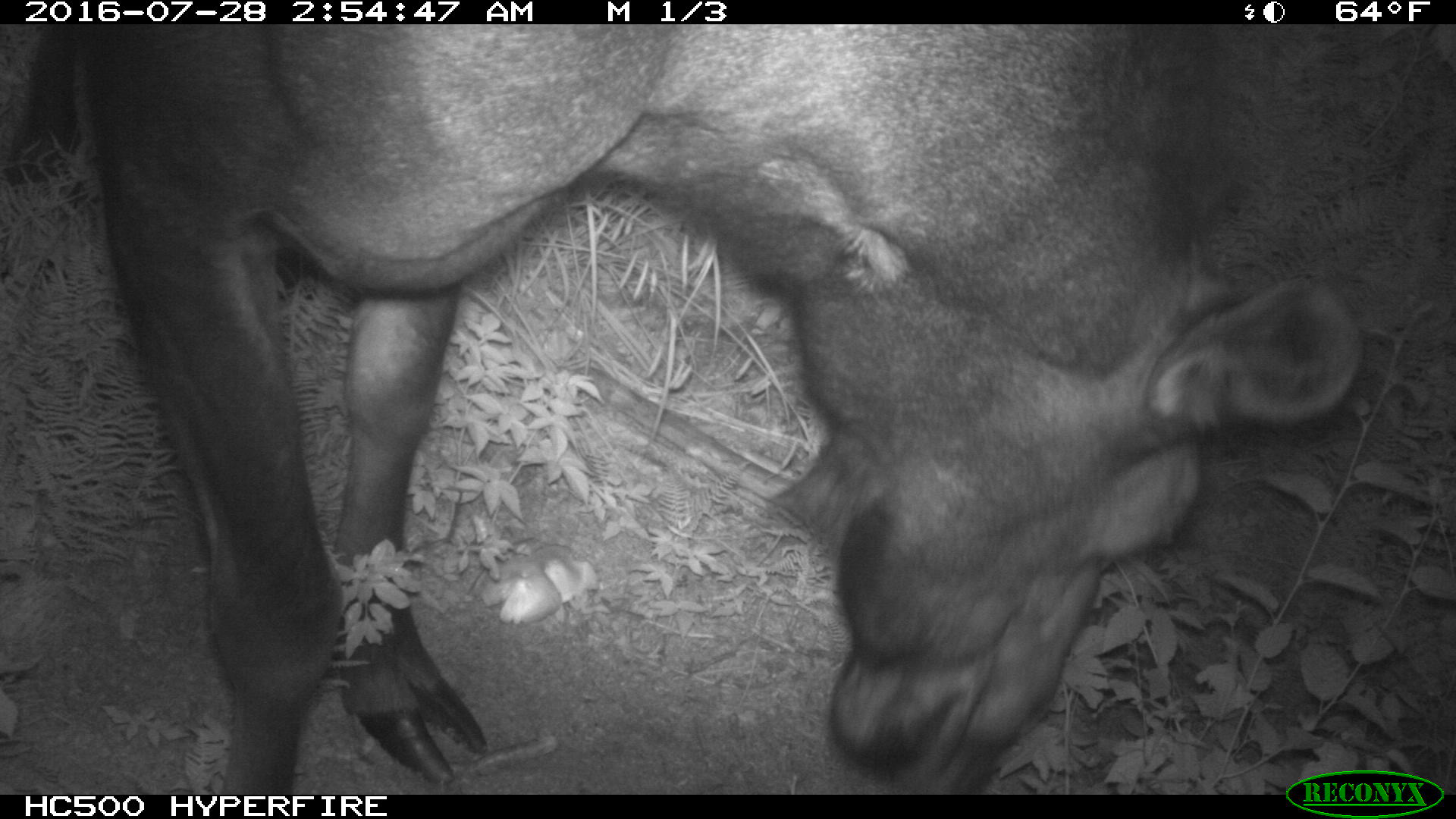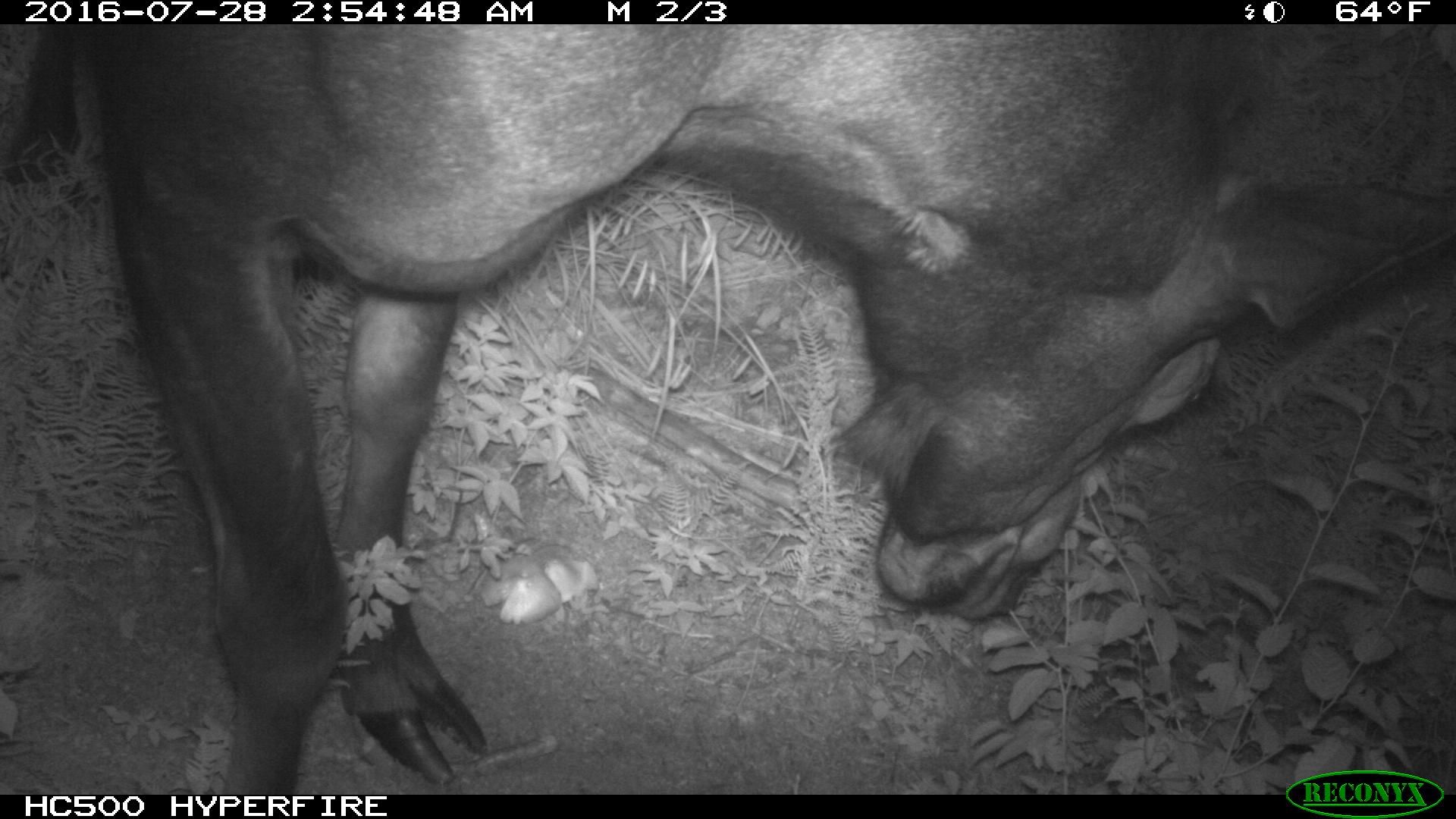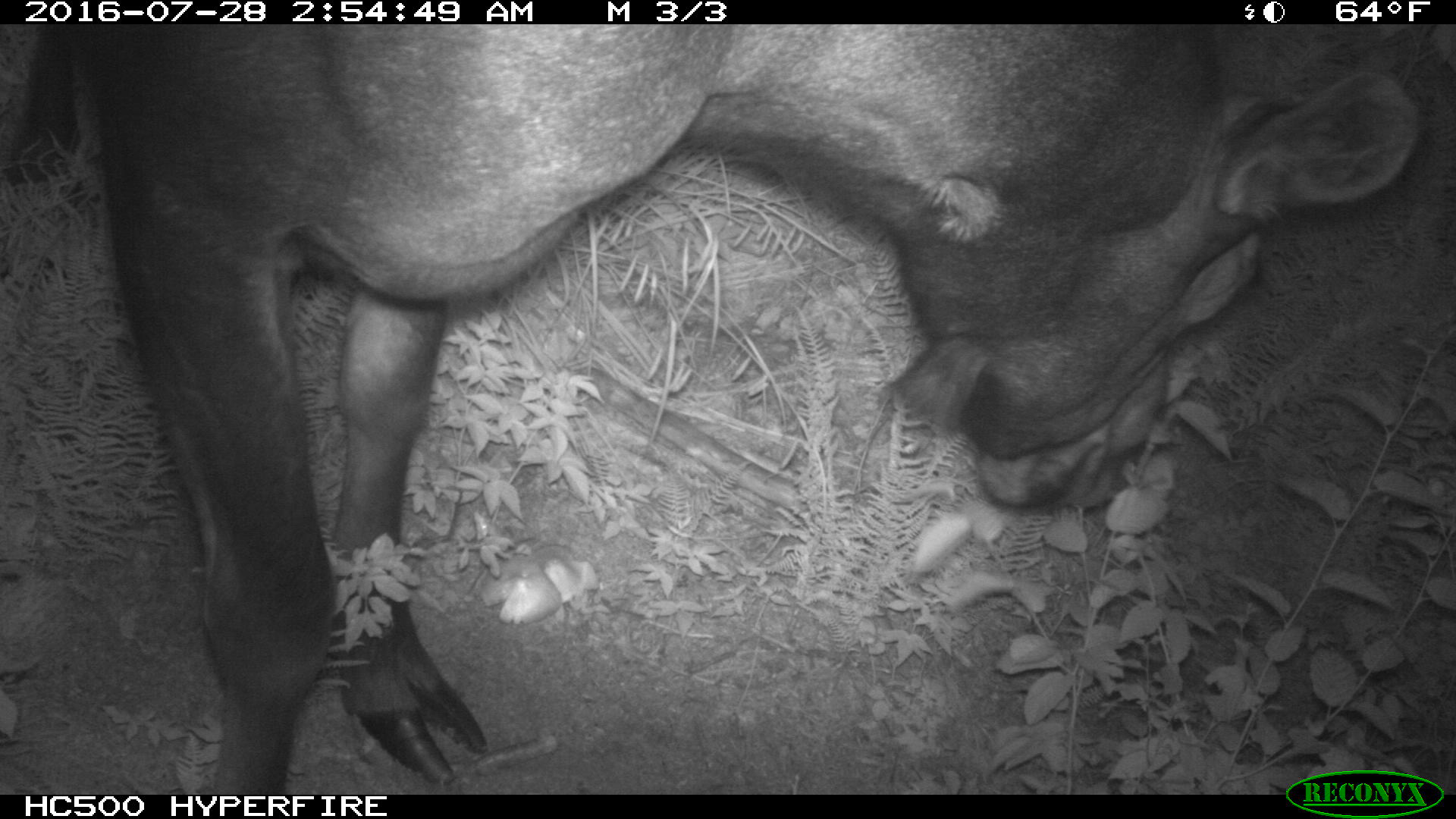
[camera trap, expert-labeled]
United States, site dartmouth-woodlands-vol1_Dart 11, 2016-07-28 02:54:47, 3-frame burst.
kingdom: Animalia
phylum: Chordata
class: Mammalia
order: Artiodactyla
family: Cervidae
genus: Alces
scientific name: Alces alces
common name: moose